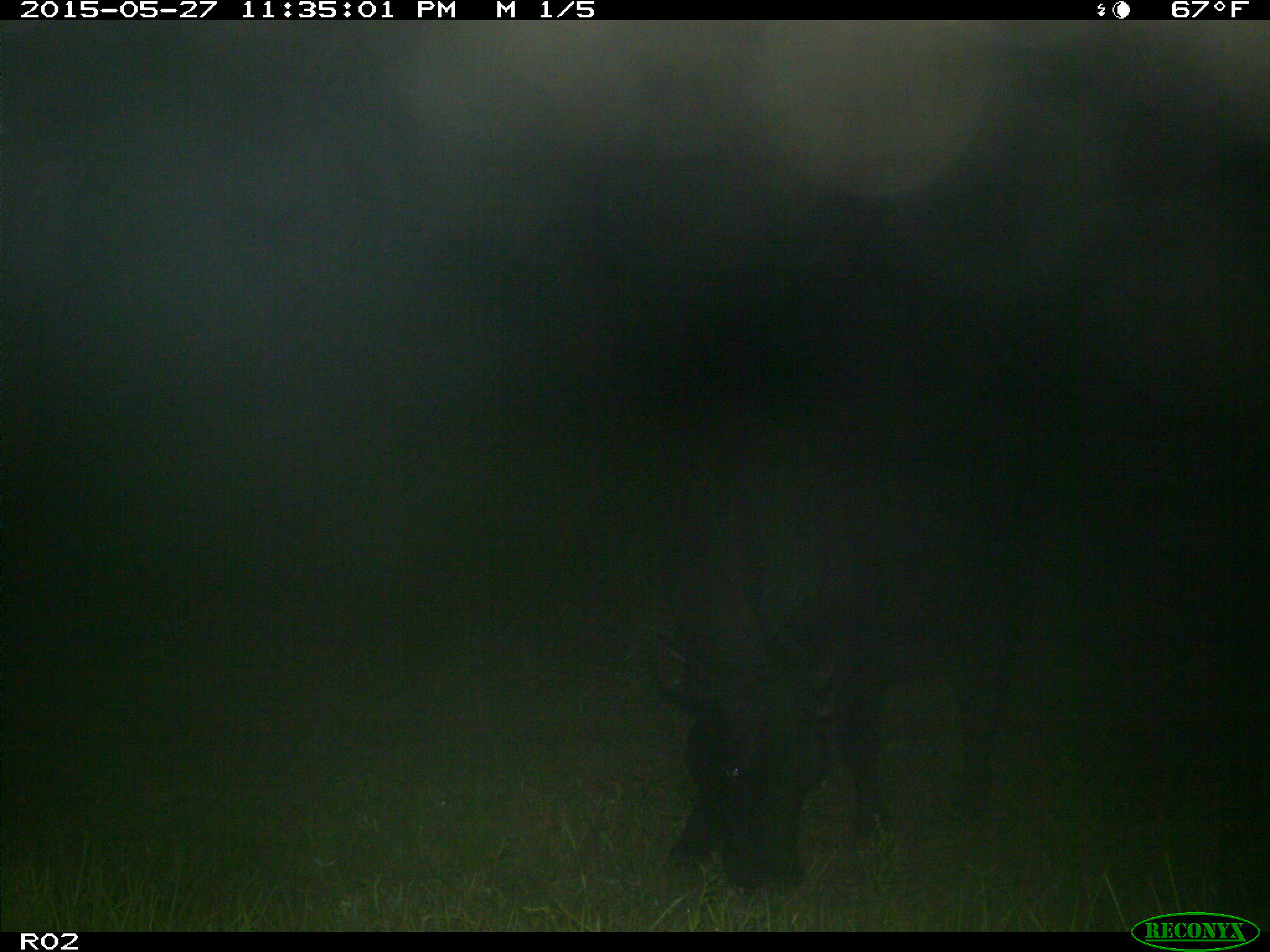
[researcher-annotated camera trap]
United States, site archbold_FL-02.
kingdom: Animalia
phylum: Chordata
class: Mammalia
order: Artiodactyla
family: Bovidae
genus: Bos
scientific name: Bos taurus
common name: domestic cow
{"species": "Bos taurus (domestic cow)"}